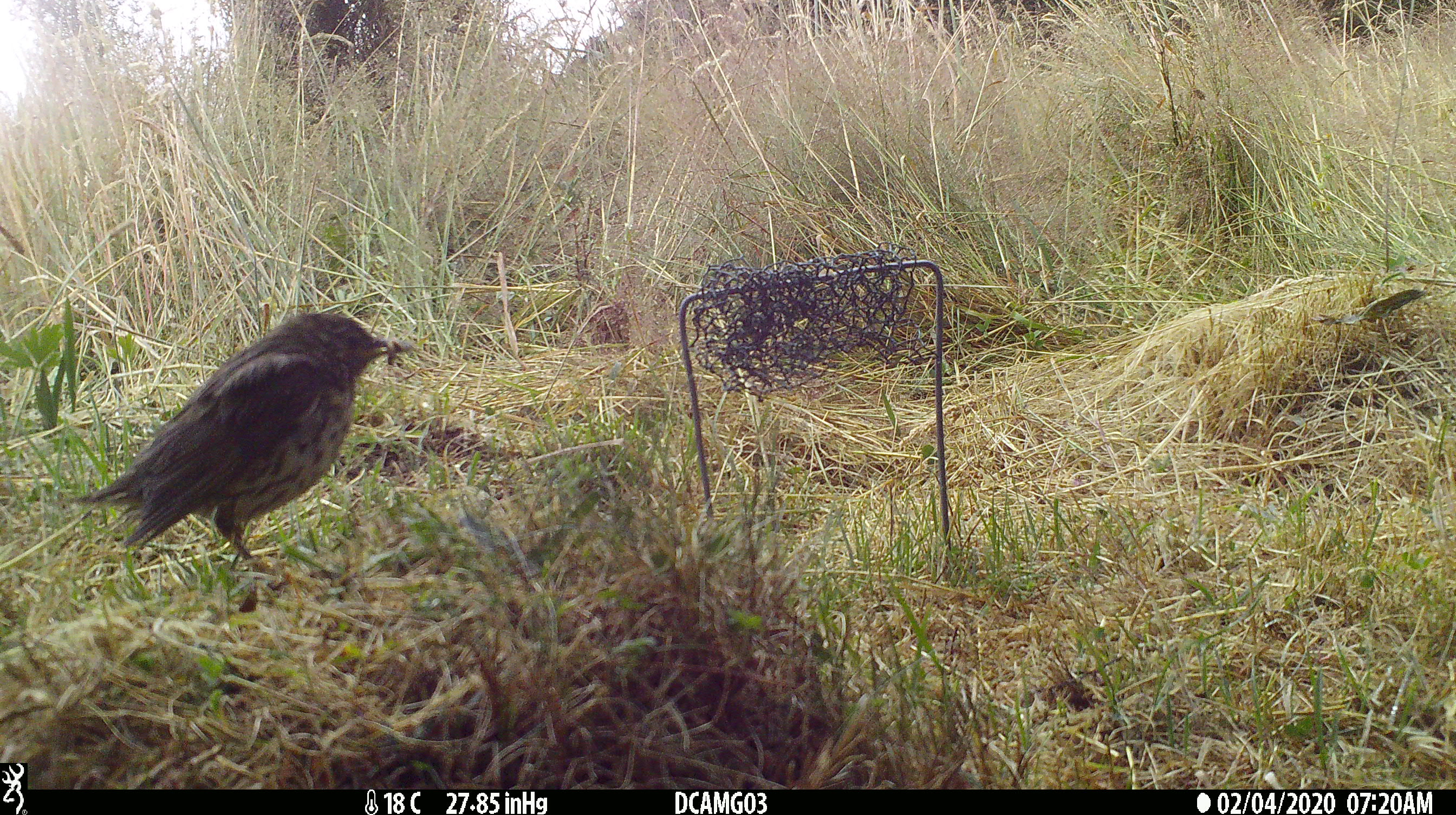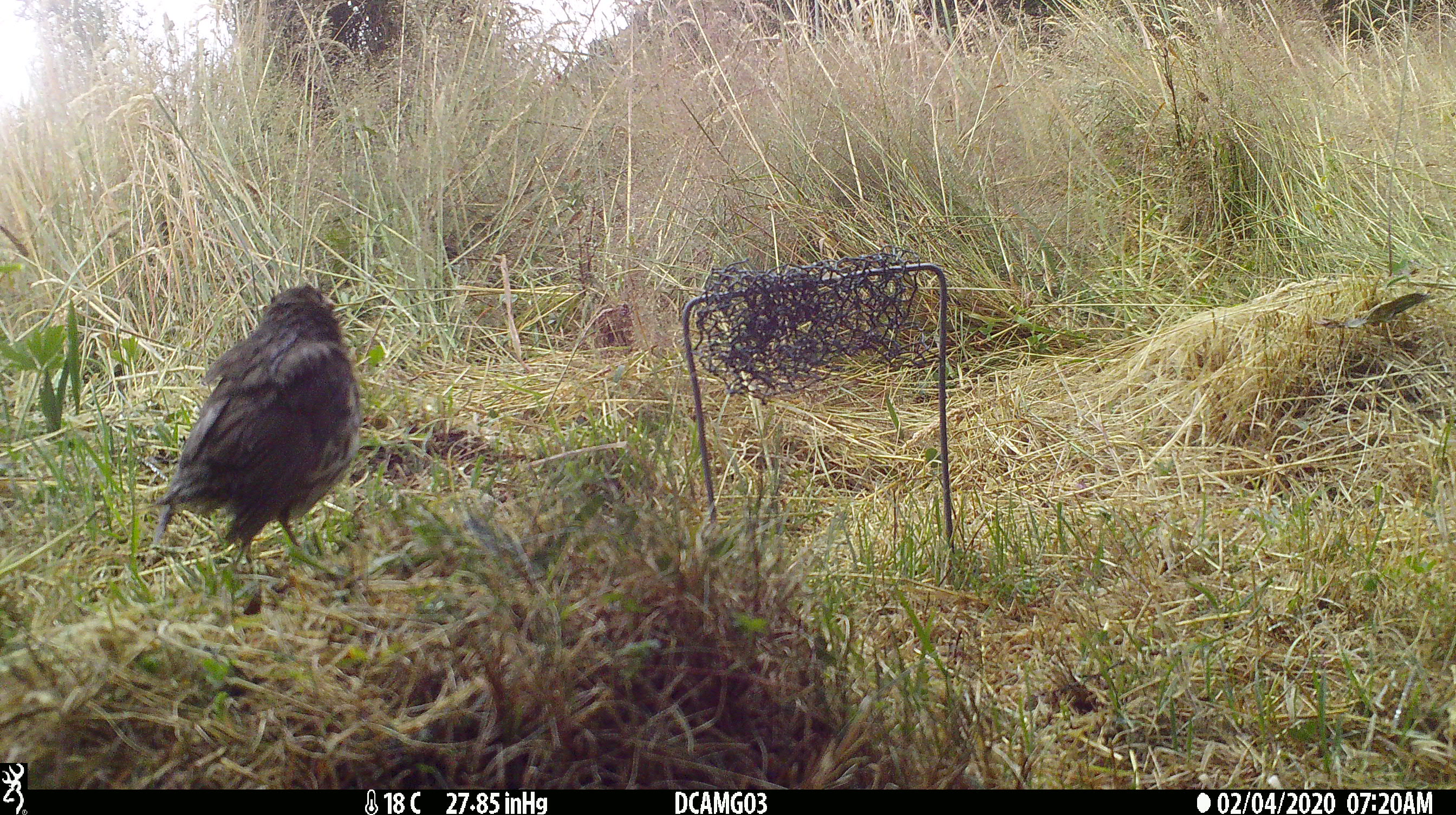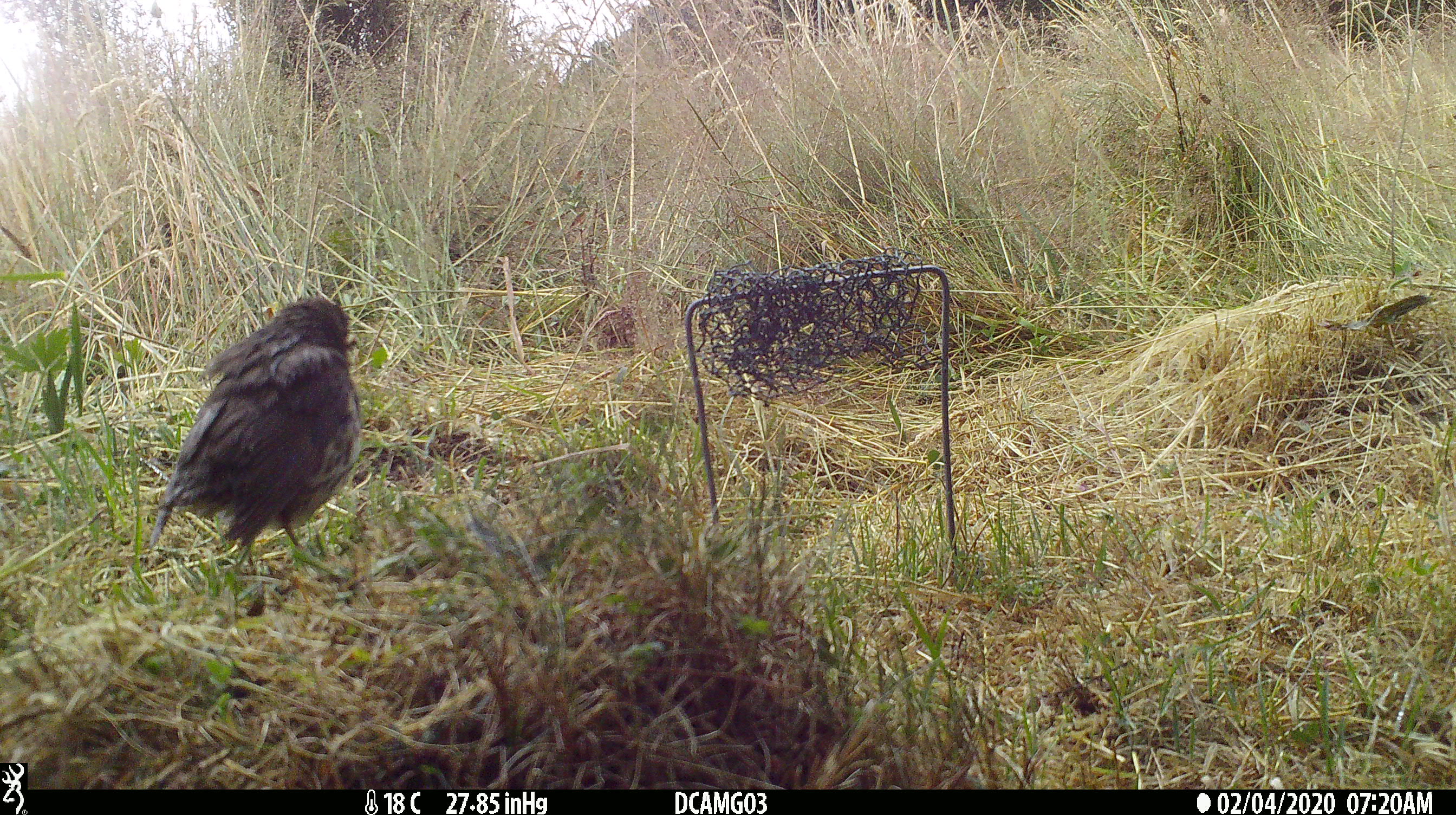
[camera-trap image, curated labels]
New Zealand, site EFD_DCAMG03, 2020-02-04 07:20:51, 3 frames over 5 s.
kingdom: Animalia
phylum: Chordata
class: Aves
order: Passeriformes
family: Turdidae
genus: Turdus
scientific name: Turdus philomelos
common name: song thrush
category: thrush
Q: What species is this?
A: Thrush (song thrush) (Turdus philomelos).